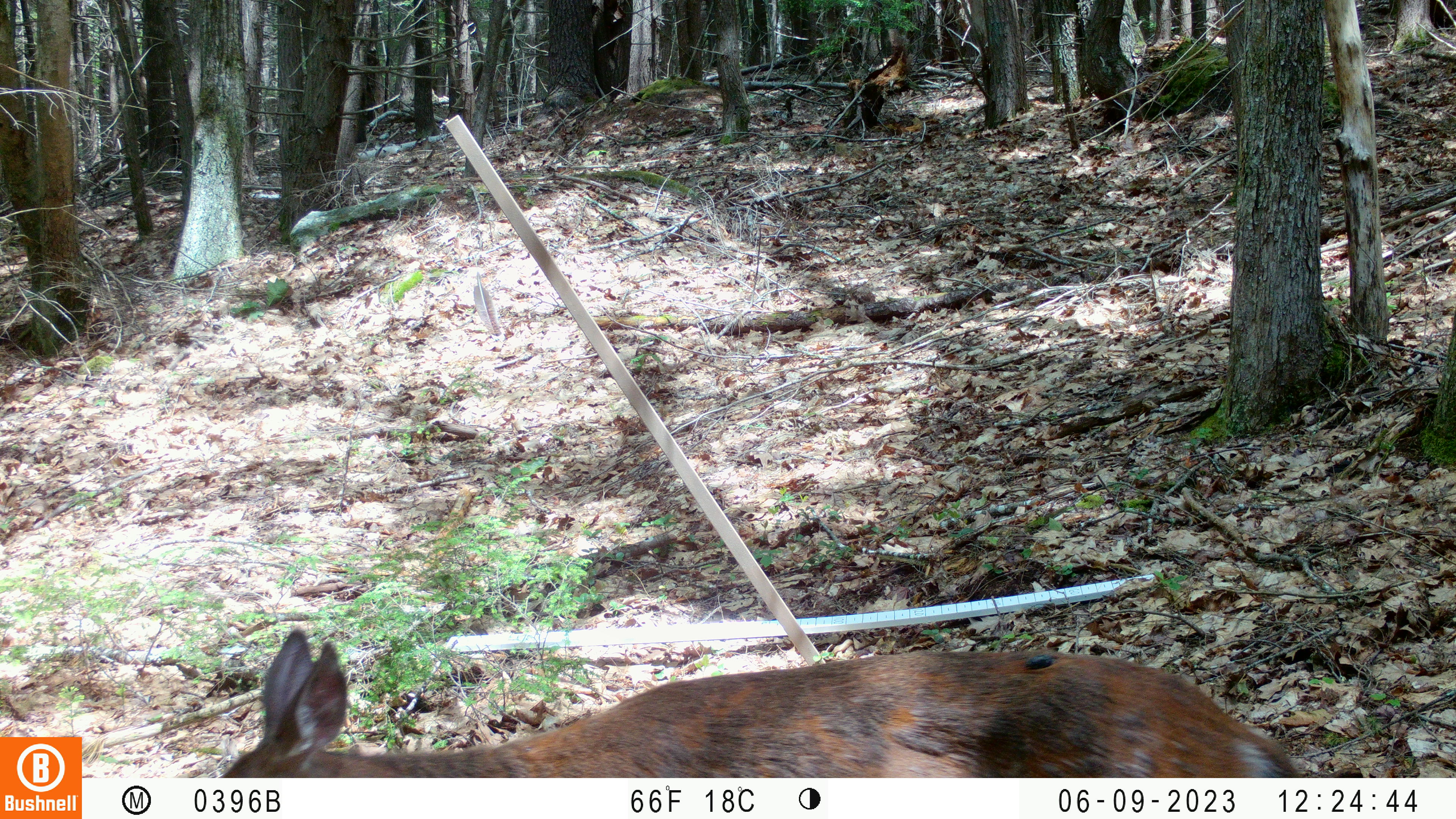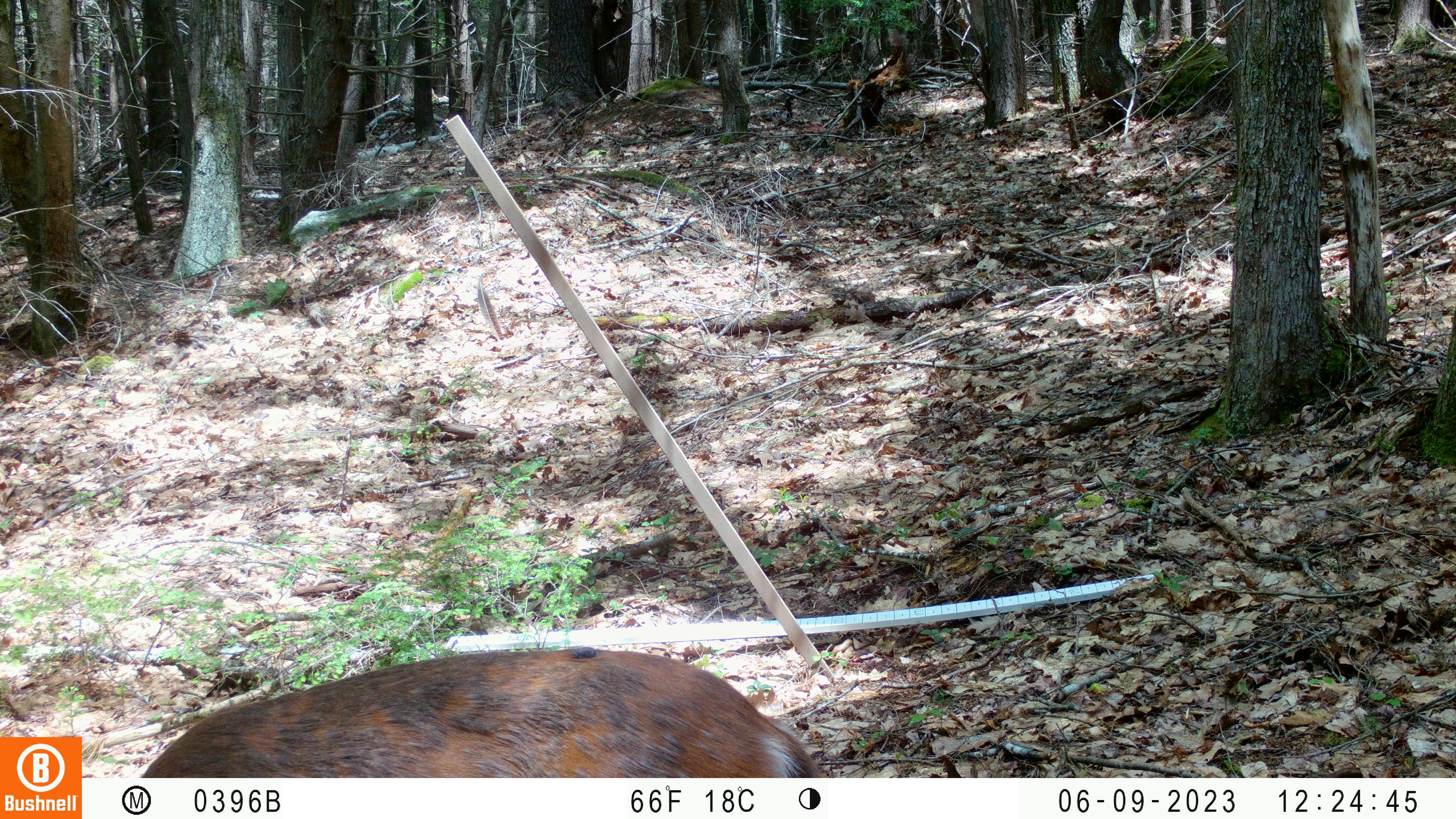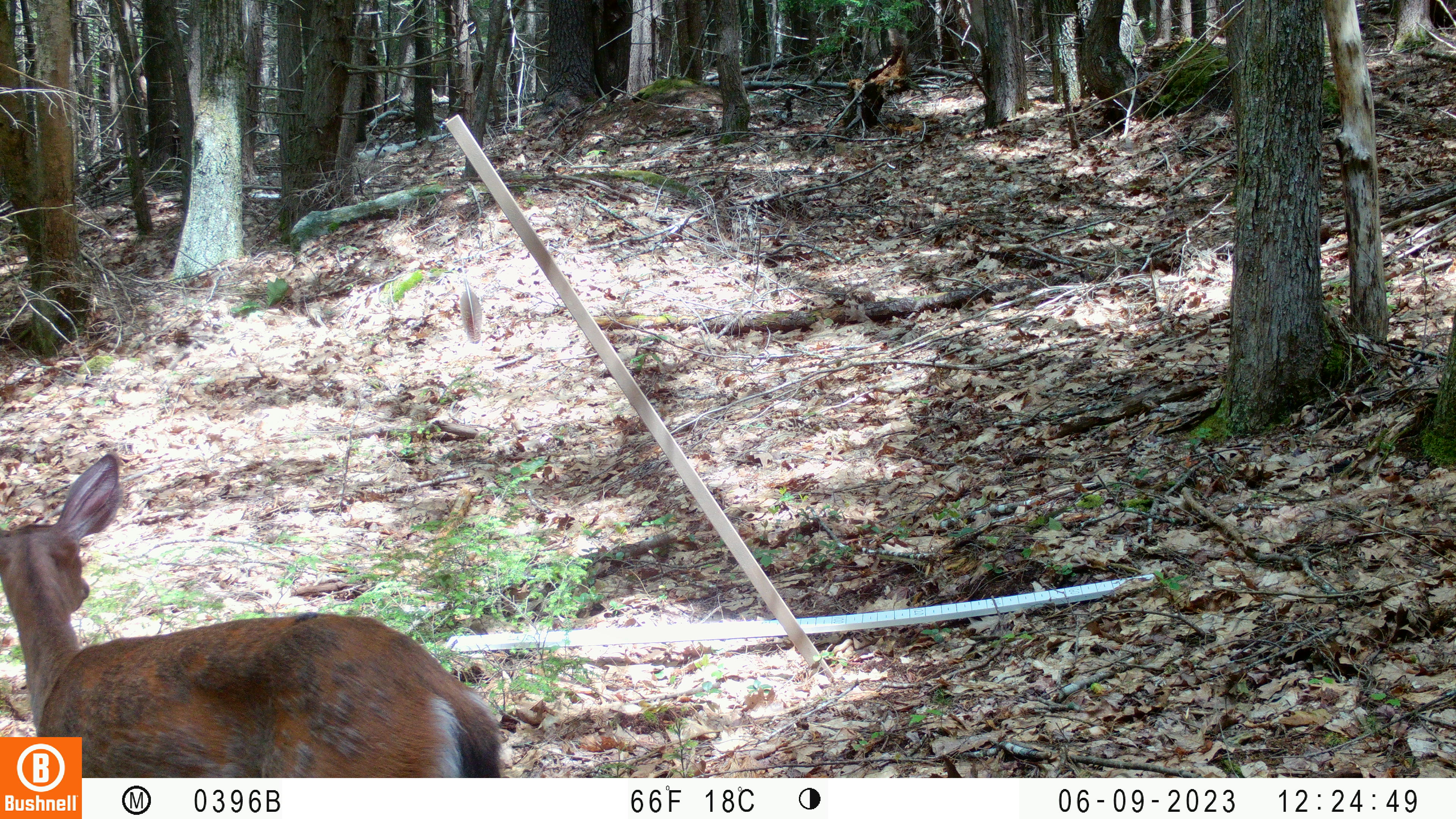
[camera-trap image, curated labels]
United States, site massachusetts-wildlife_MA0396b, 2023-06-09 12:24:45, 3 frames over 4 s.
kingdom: Animalia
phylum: Chordata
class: Mammalia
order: Artiodactyla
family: Cervidae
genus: Odocoileus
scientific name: Odocoileus virginianus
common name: white-tailed deer